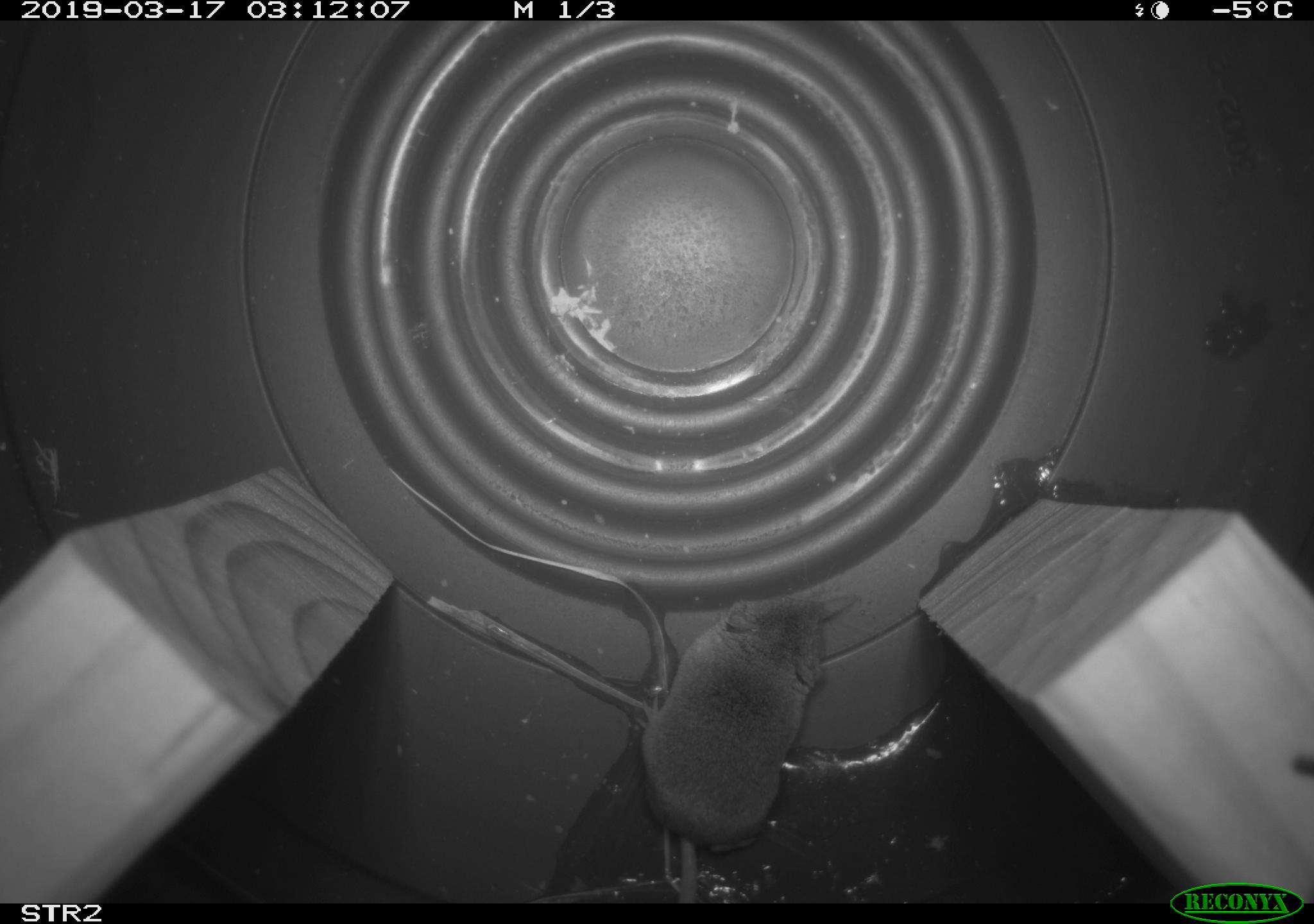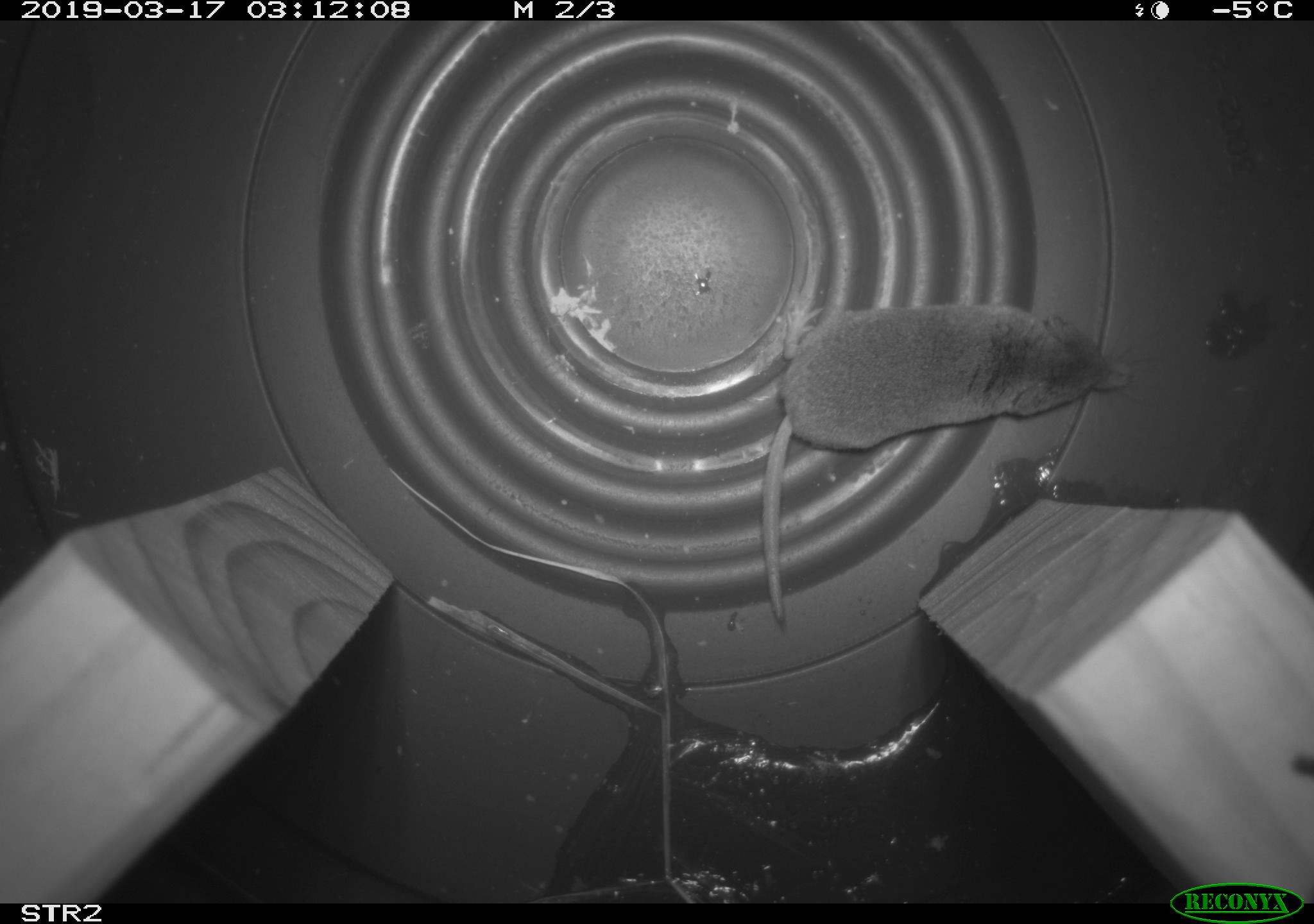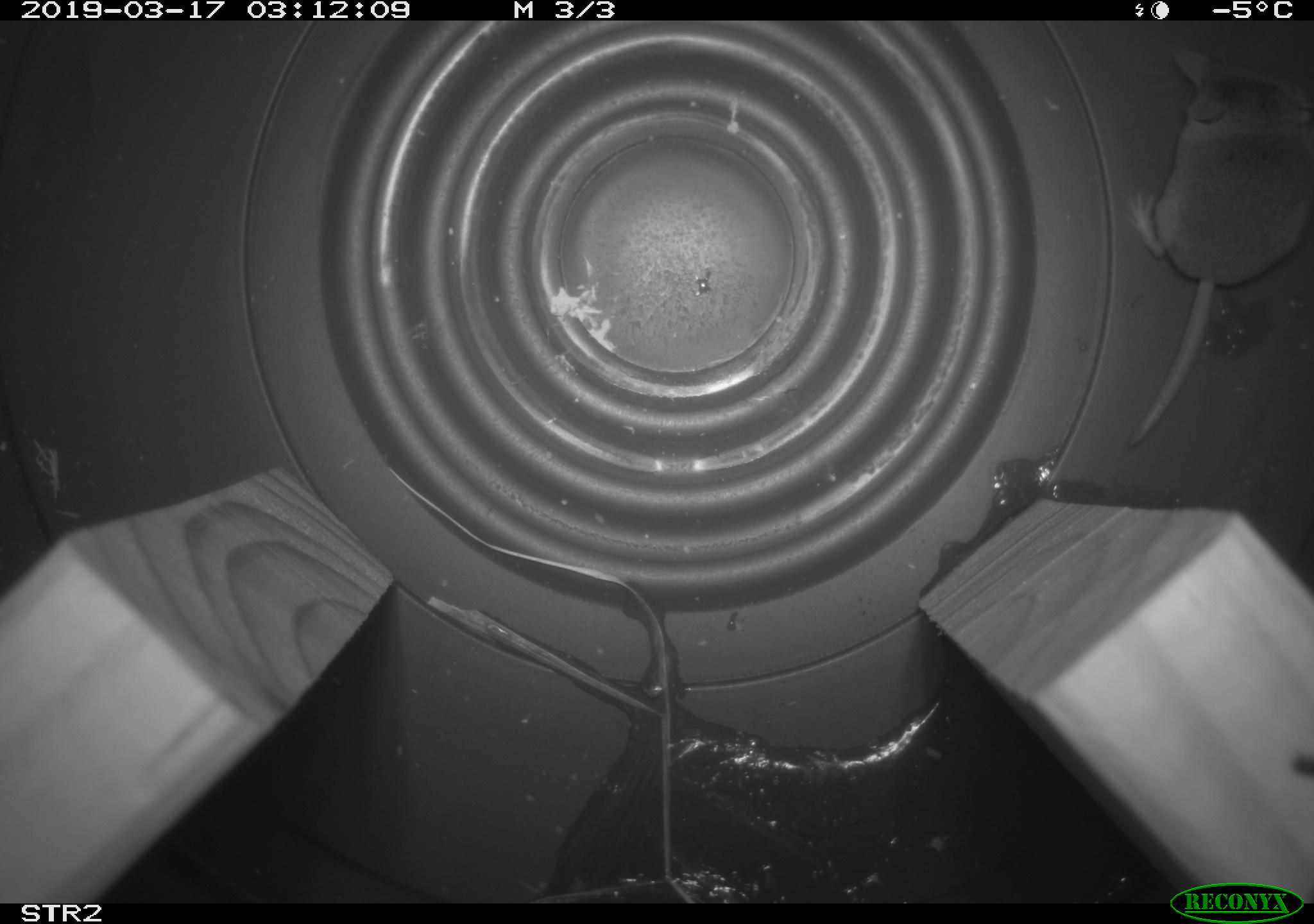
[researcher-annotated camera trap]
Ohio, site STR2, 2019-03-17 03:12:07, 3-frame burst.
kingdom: Animalia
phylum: Chordata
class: Mammalia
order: Eulipotyphla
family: Soricidae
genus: Sorex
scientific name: Sorex cinereus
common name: masked shrew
Masked shrew (Sorex cinereus).